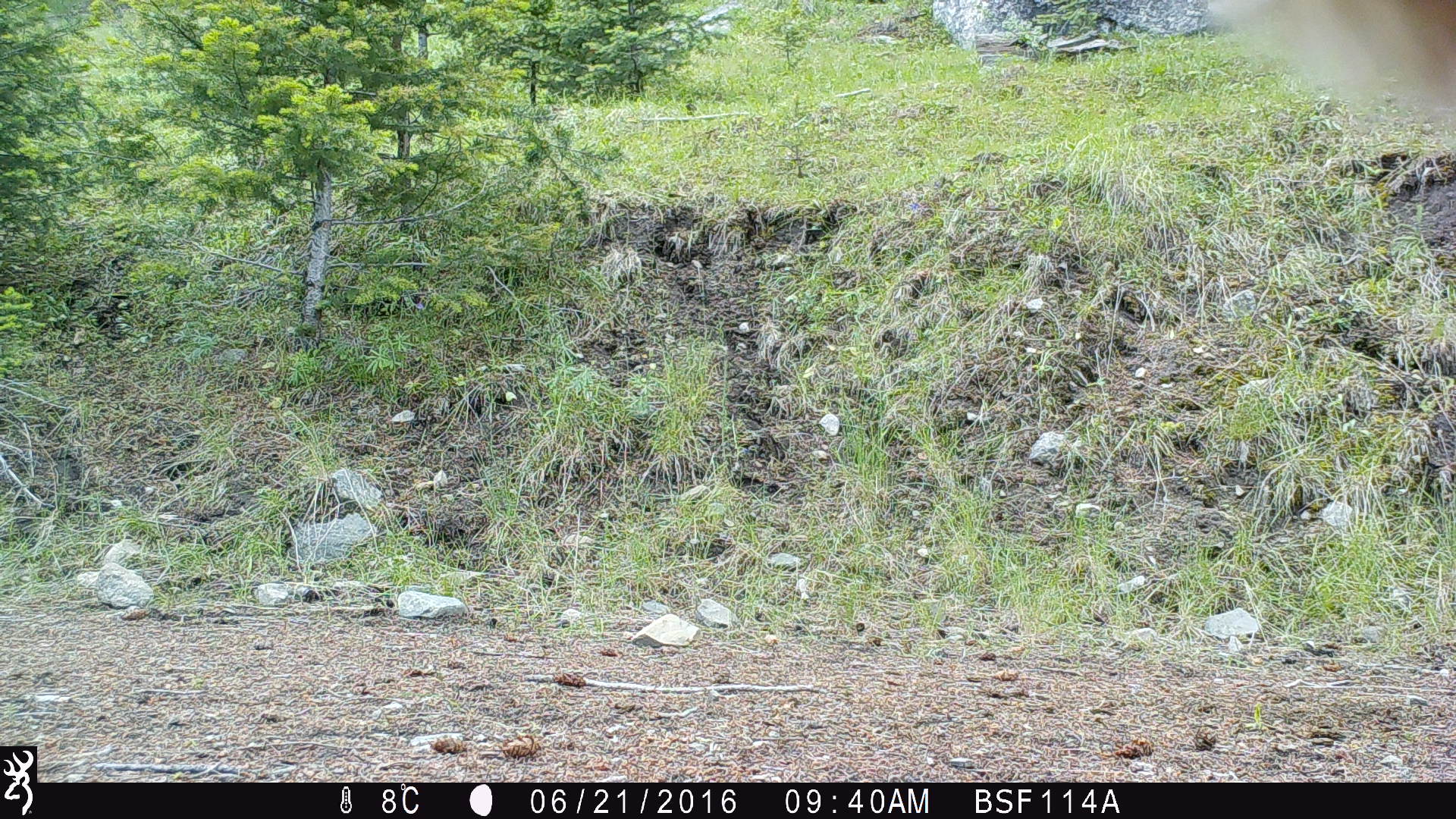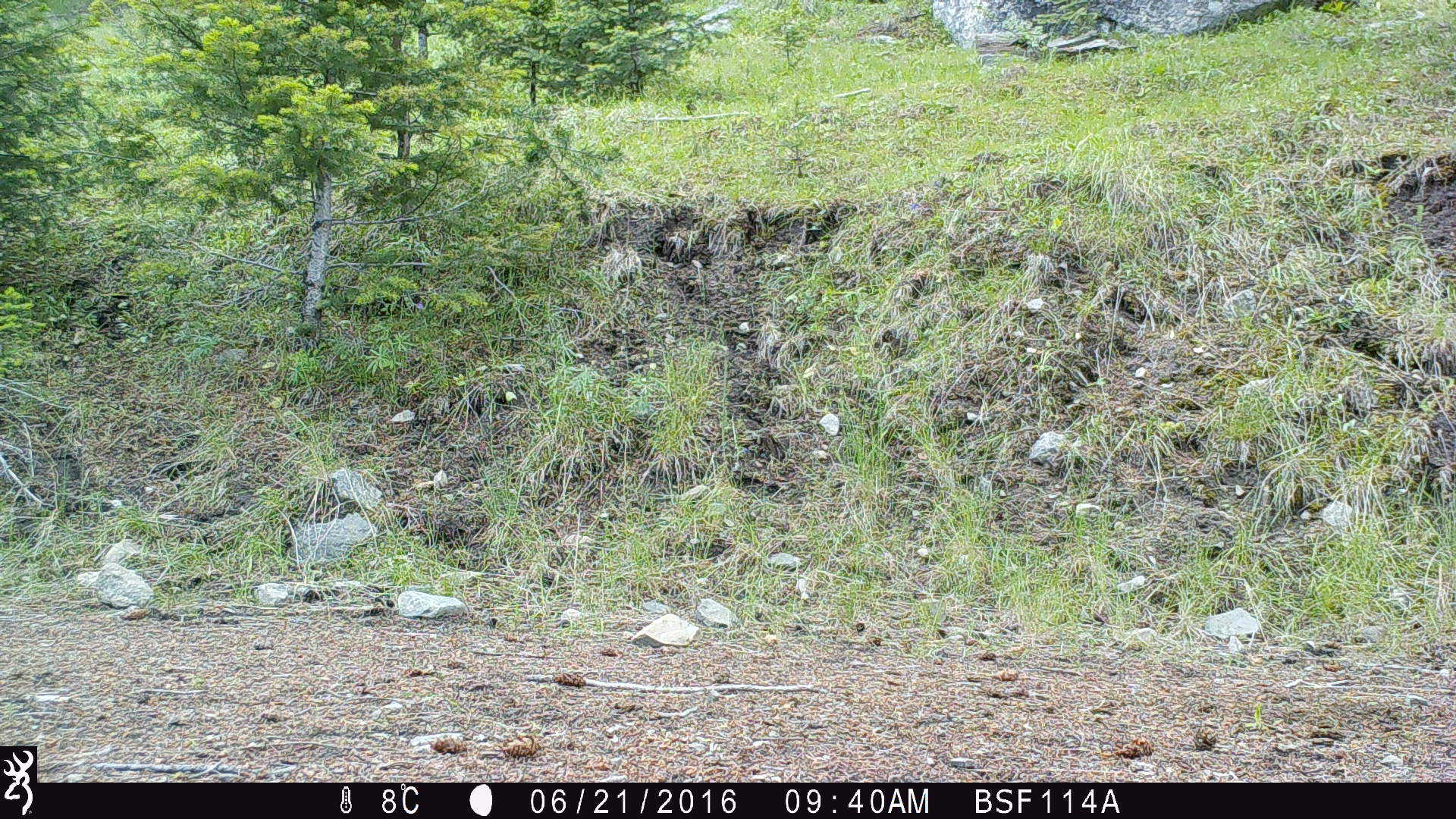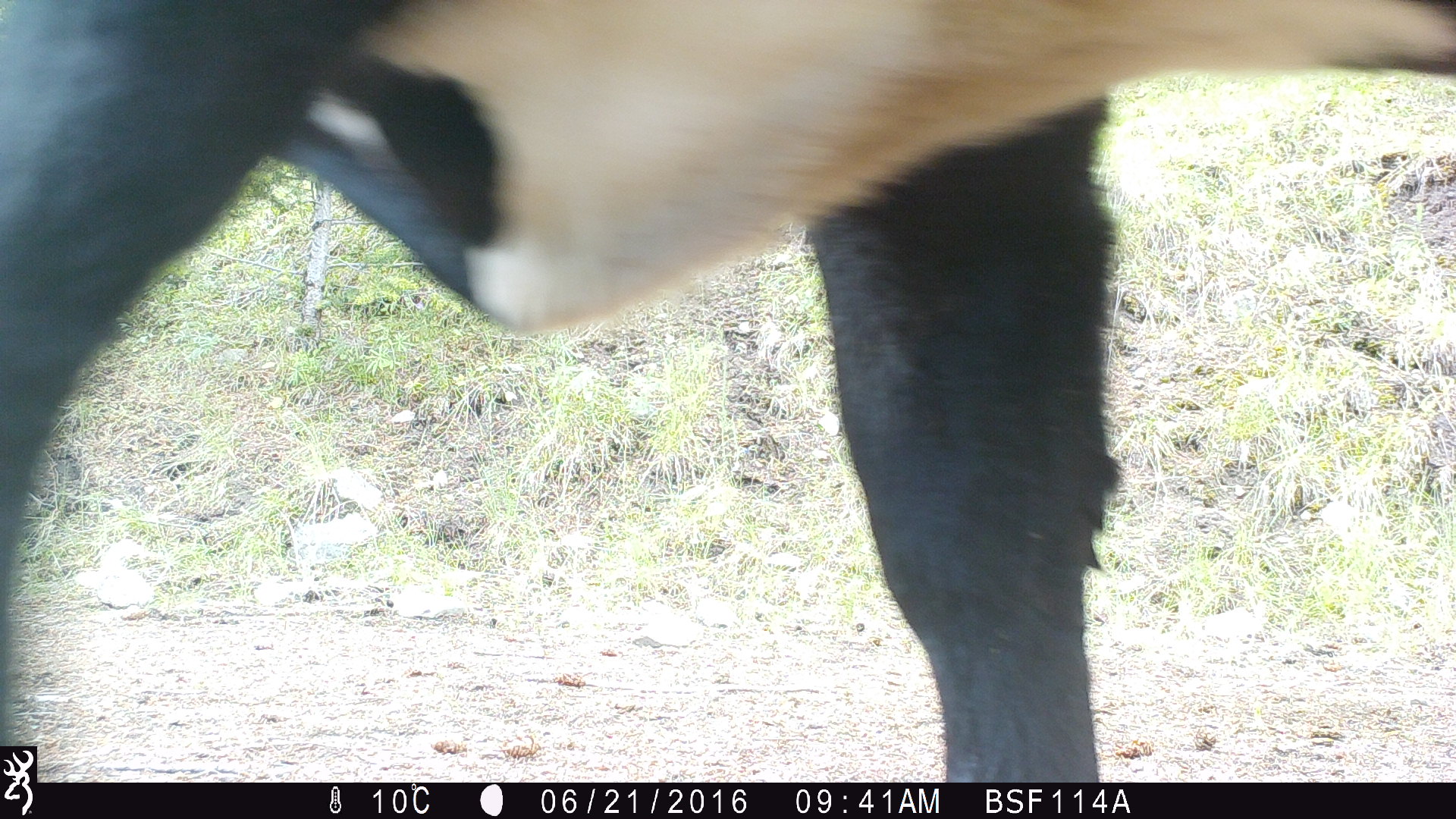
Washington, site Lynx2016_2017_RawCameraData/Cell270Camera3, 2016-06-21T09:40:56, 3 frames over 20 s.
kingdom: Animalia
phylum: Chordata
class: Mammalia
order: Artiodactyla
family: Bovidae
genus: Bos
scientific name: Bos taurus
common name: domestic cattle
Domestic cattle (Bos taurus). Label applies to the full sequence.